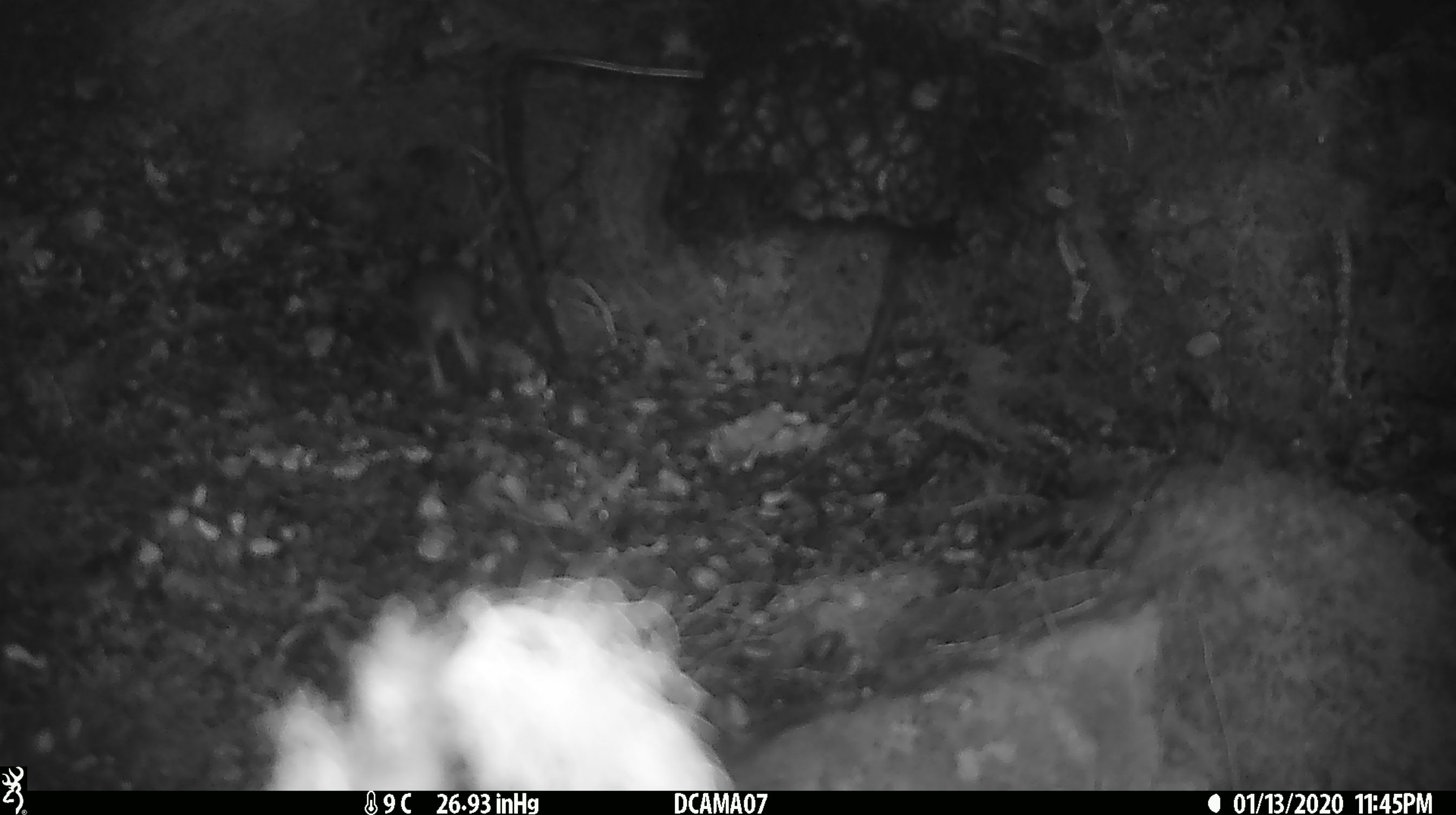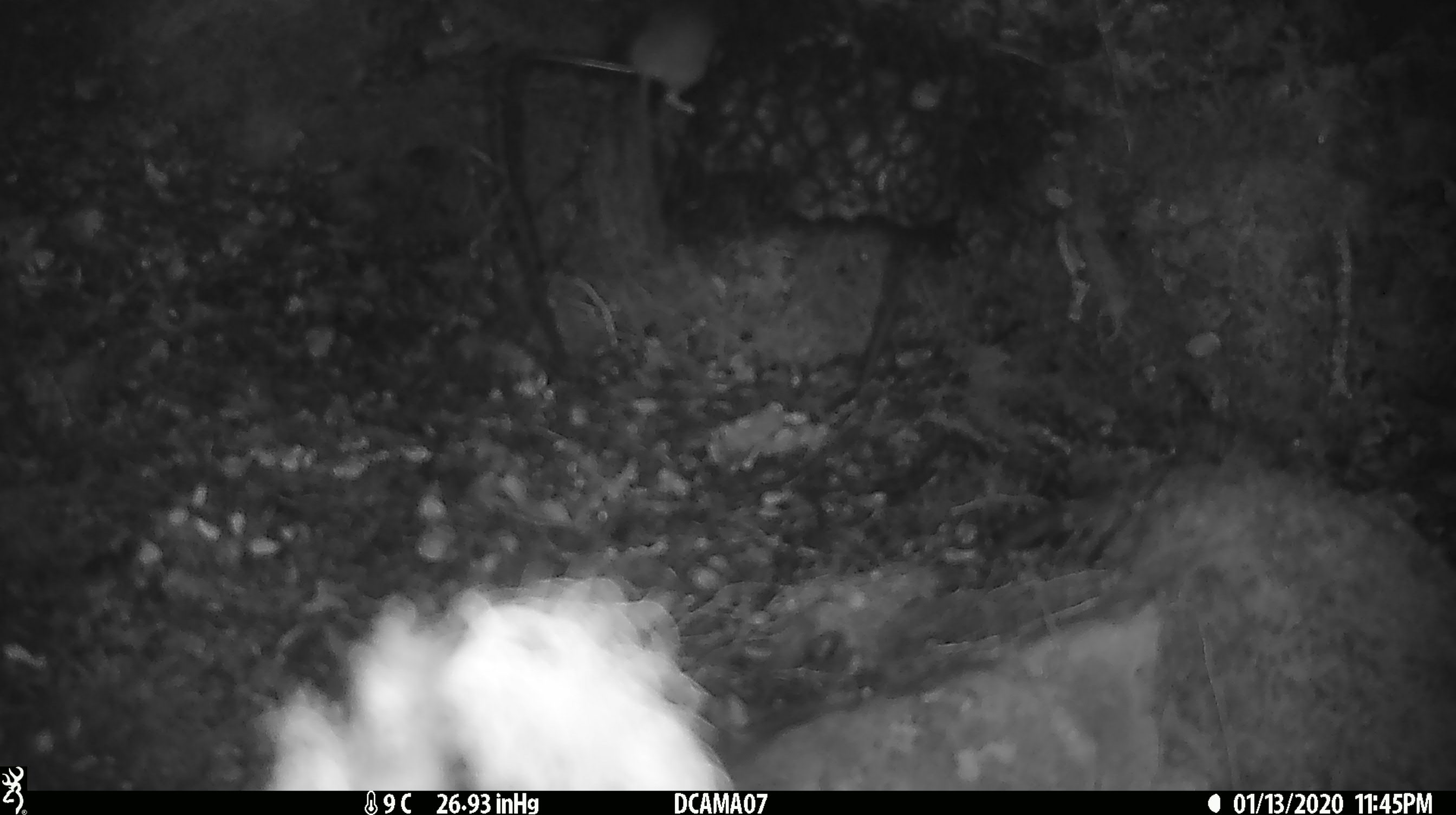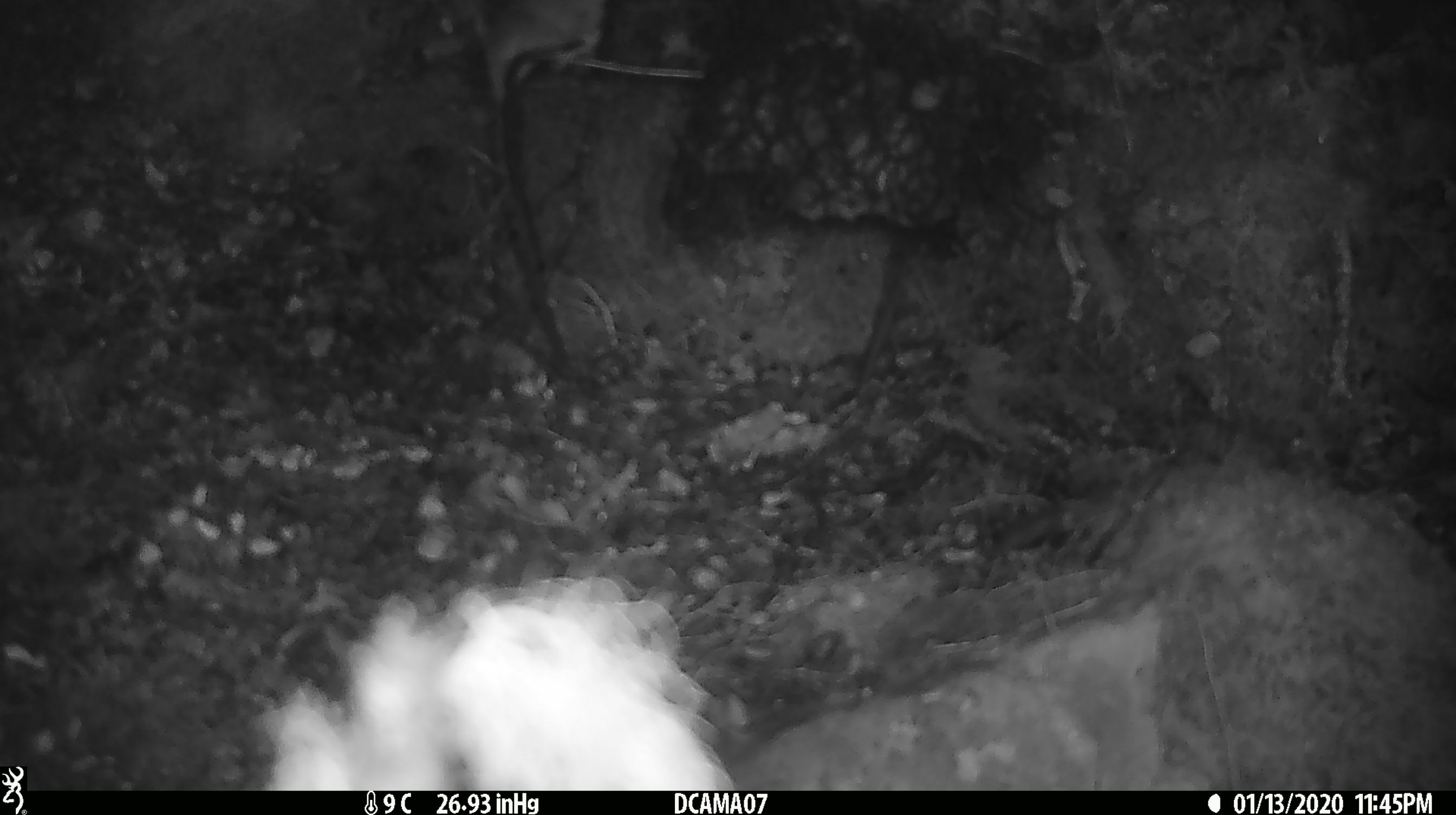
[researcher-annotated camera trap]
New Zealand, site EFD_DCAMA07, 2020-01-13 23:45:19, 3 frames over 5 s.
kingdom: Animalia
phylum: Chordata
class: Mammalia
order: Rodentia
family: Muridae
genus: Mus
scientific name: Mus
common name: mouse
Mouse (Mus).